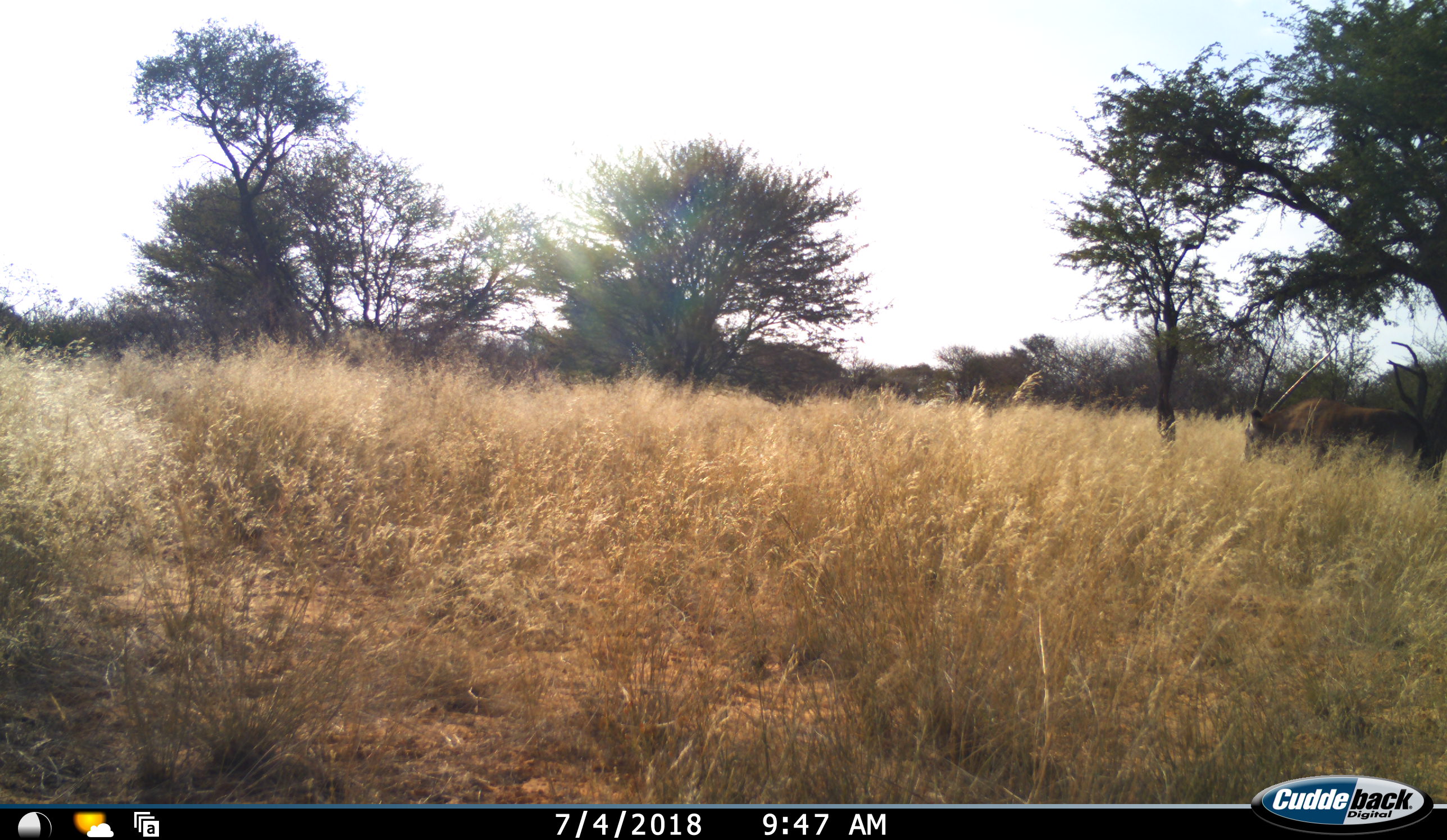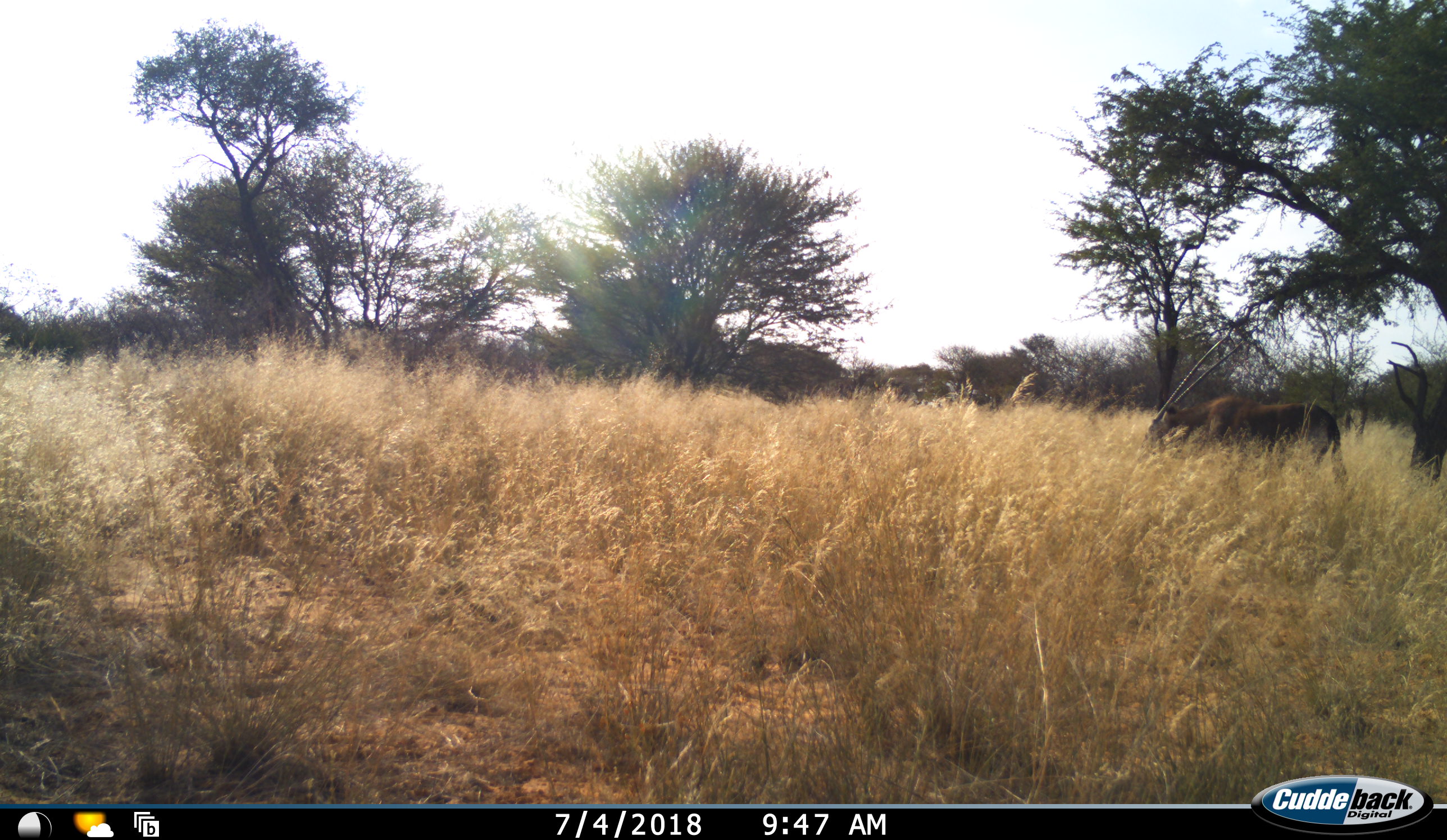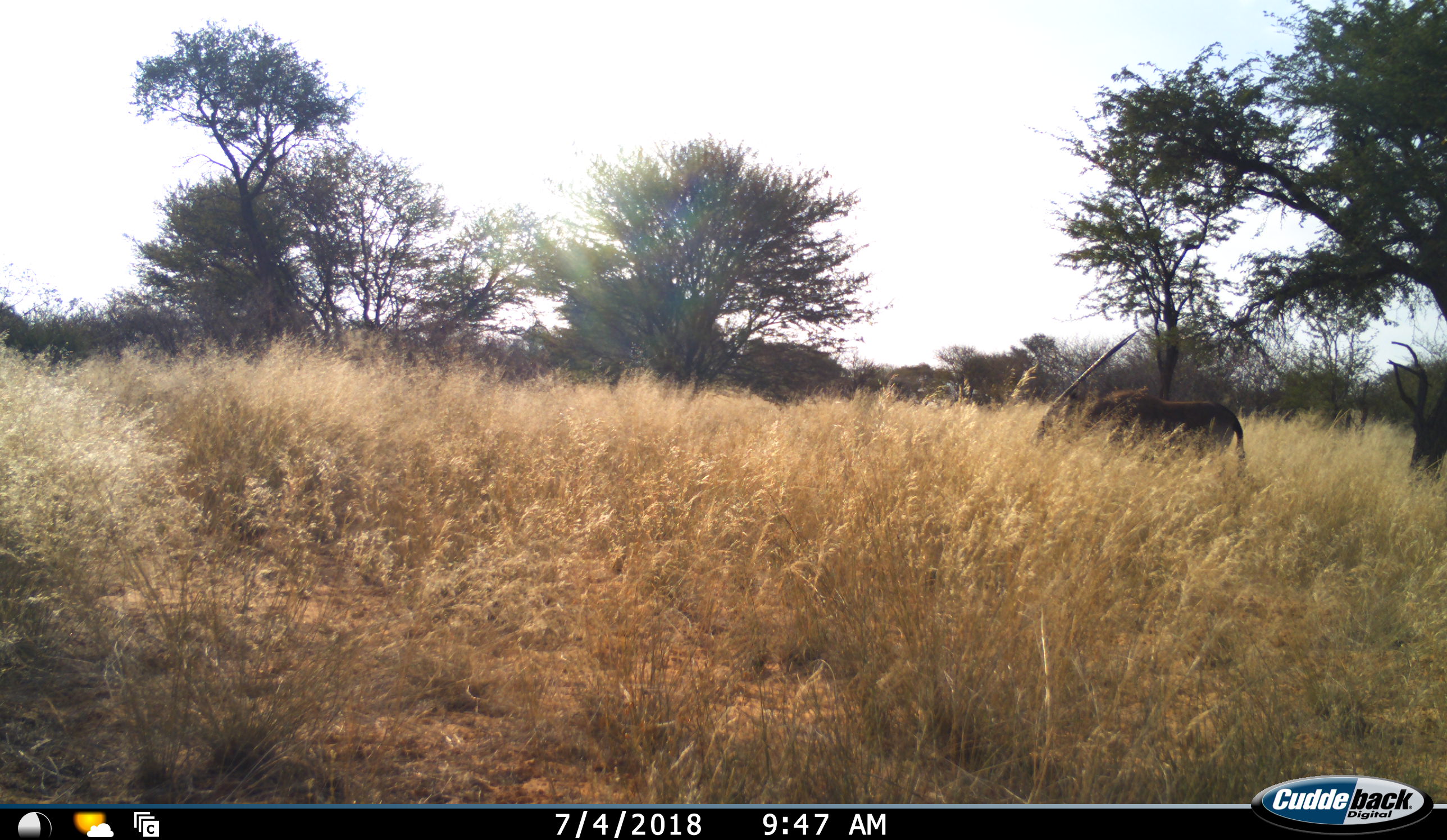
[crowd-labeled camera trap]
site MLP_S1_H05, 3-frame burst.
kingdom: Animalia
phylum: Chordata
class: Mammalia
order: Artiodactyla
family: Bovidae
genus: Oryx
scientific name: Oryx gazella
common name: gemsbok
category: oryx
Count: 1.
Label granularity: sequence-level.